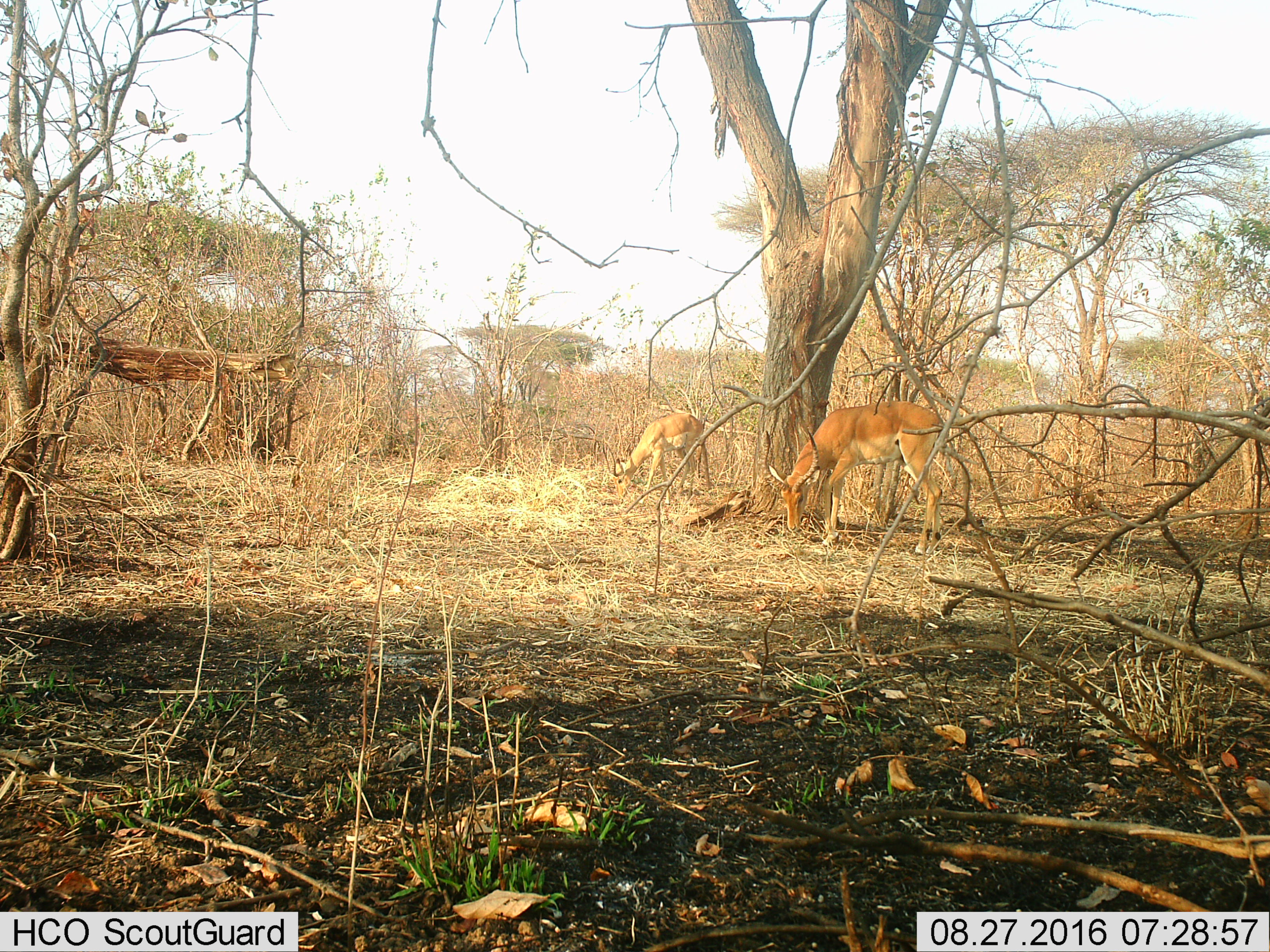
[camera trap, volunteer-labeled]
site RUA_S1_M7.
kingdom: Animalia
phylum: Chordata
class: Mammalia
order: Artiodactyla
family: Bovidae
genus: Aepyceros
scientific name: Aepyceros melampus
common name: impala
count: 2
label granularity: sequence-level